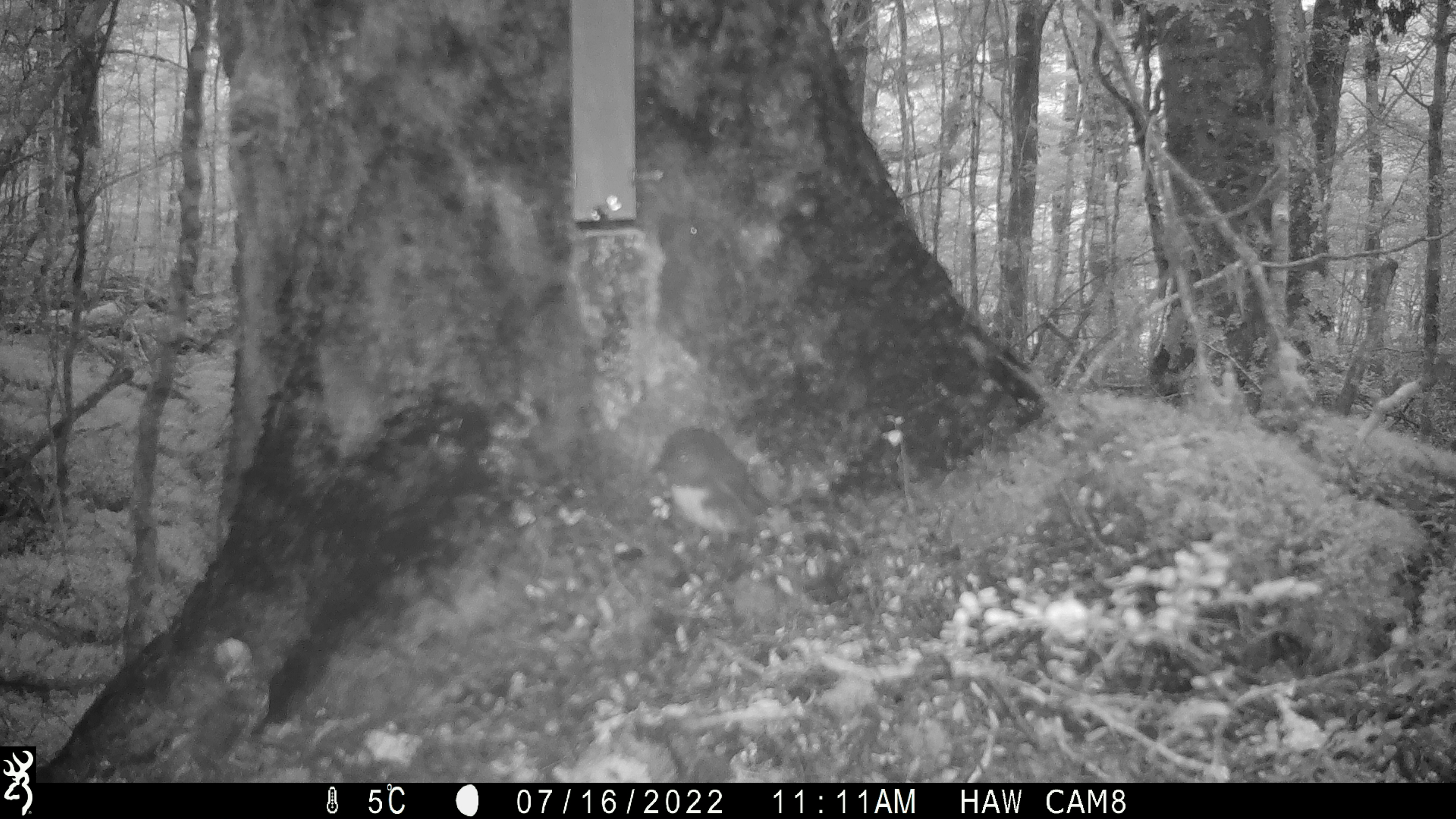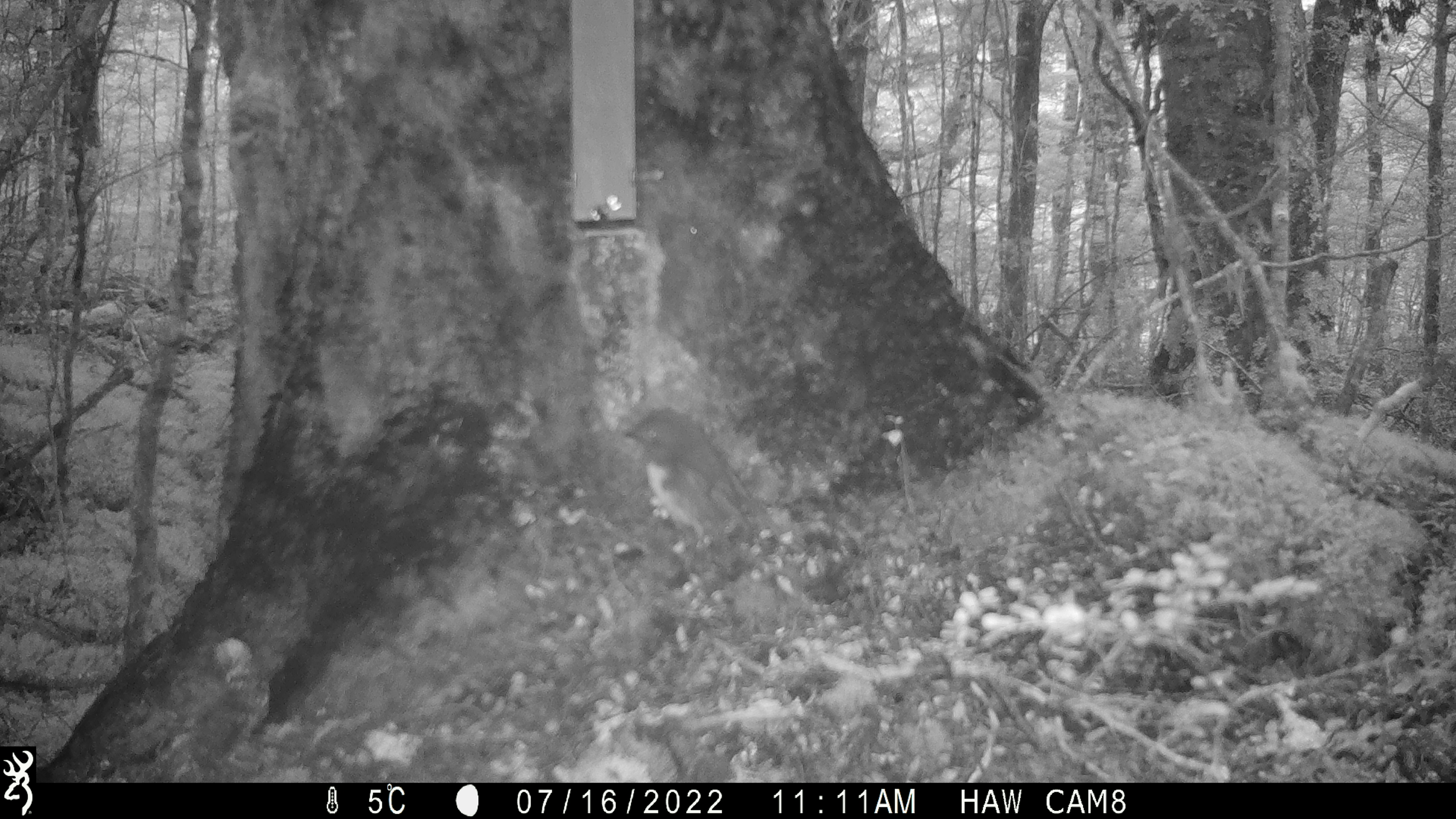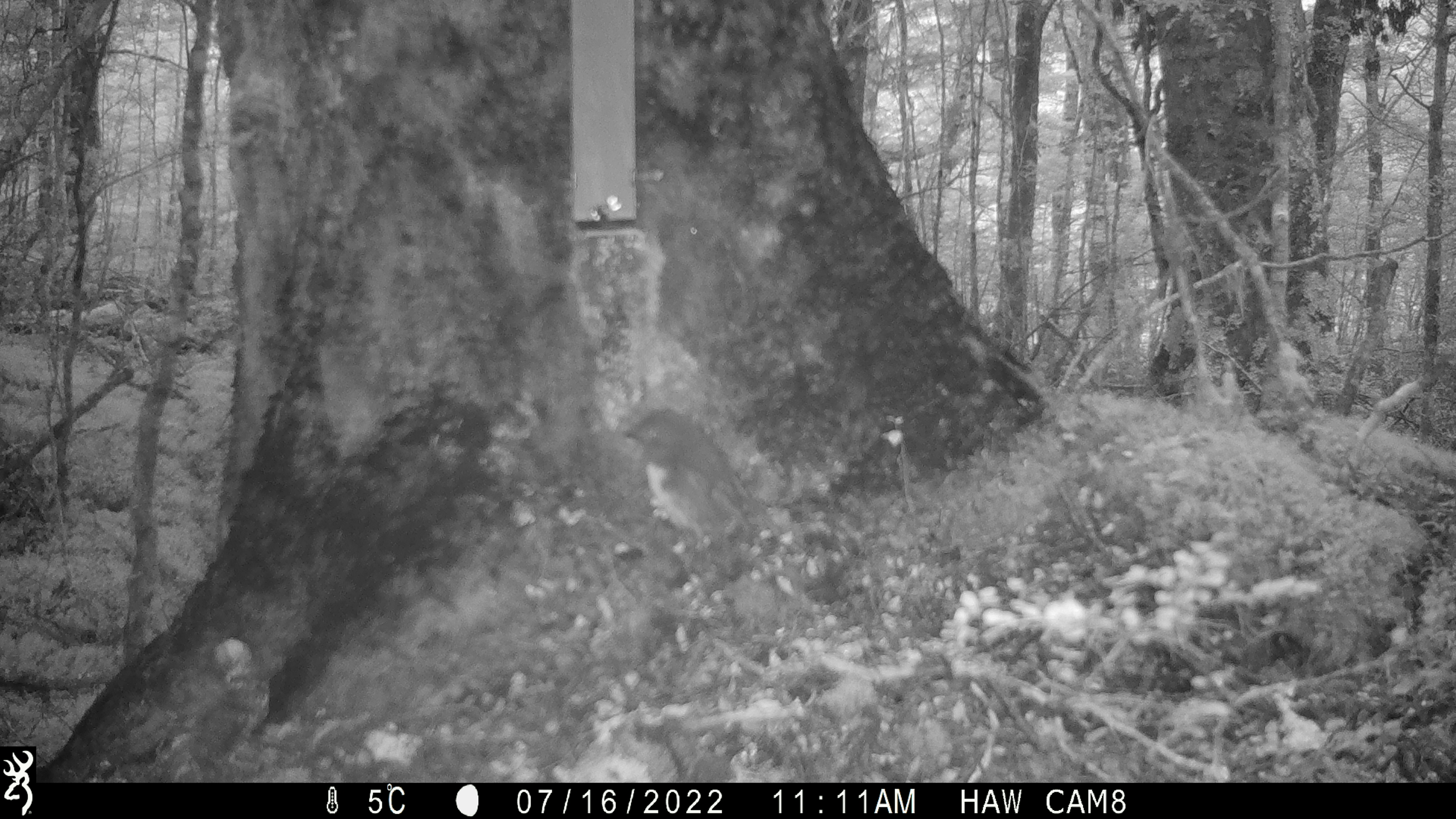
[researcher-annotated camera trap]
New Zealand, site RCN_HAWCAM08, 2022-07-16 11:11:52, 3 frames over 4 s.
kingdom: Animalia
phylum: Chordata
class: Aves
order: Passeriformes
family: Petroicidae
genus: Petroica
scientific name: Petroica australis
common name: new zealand robin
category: robin